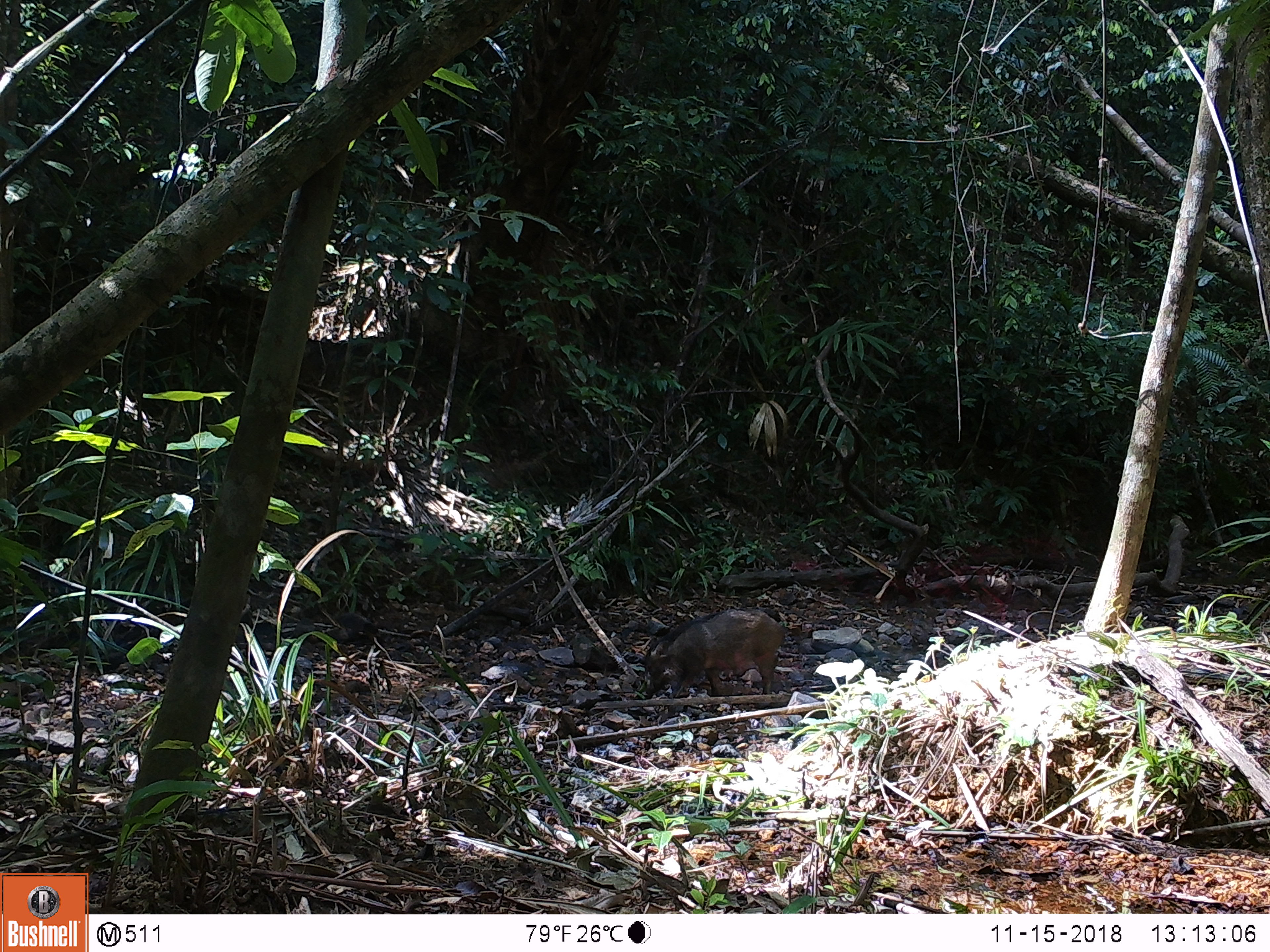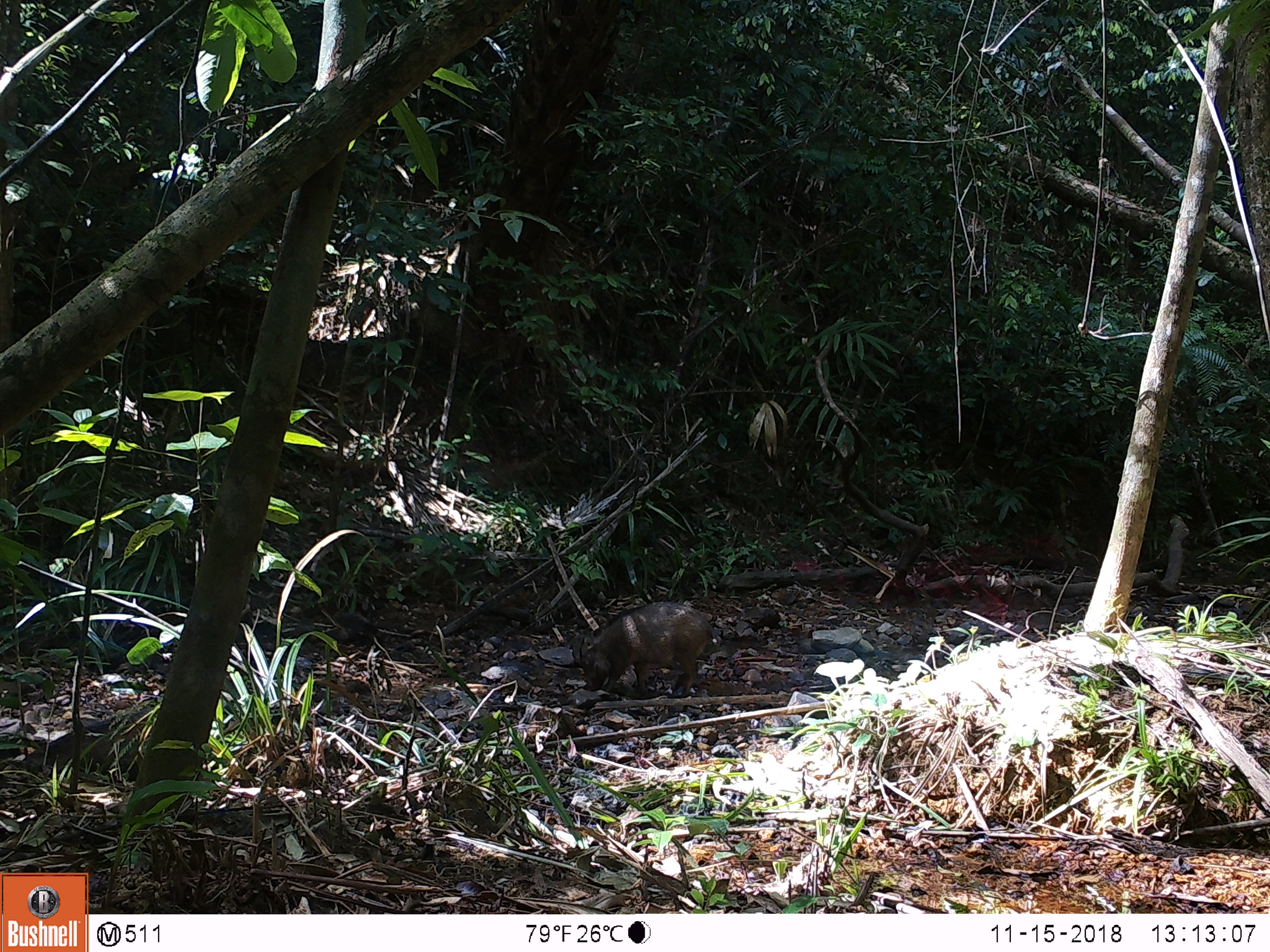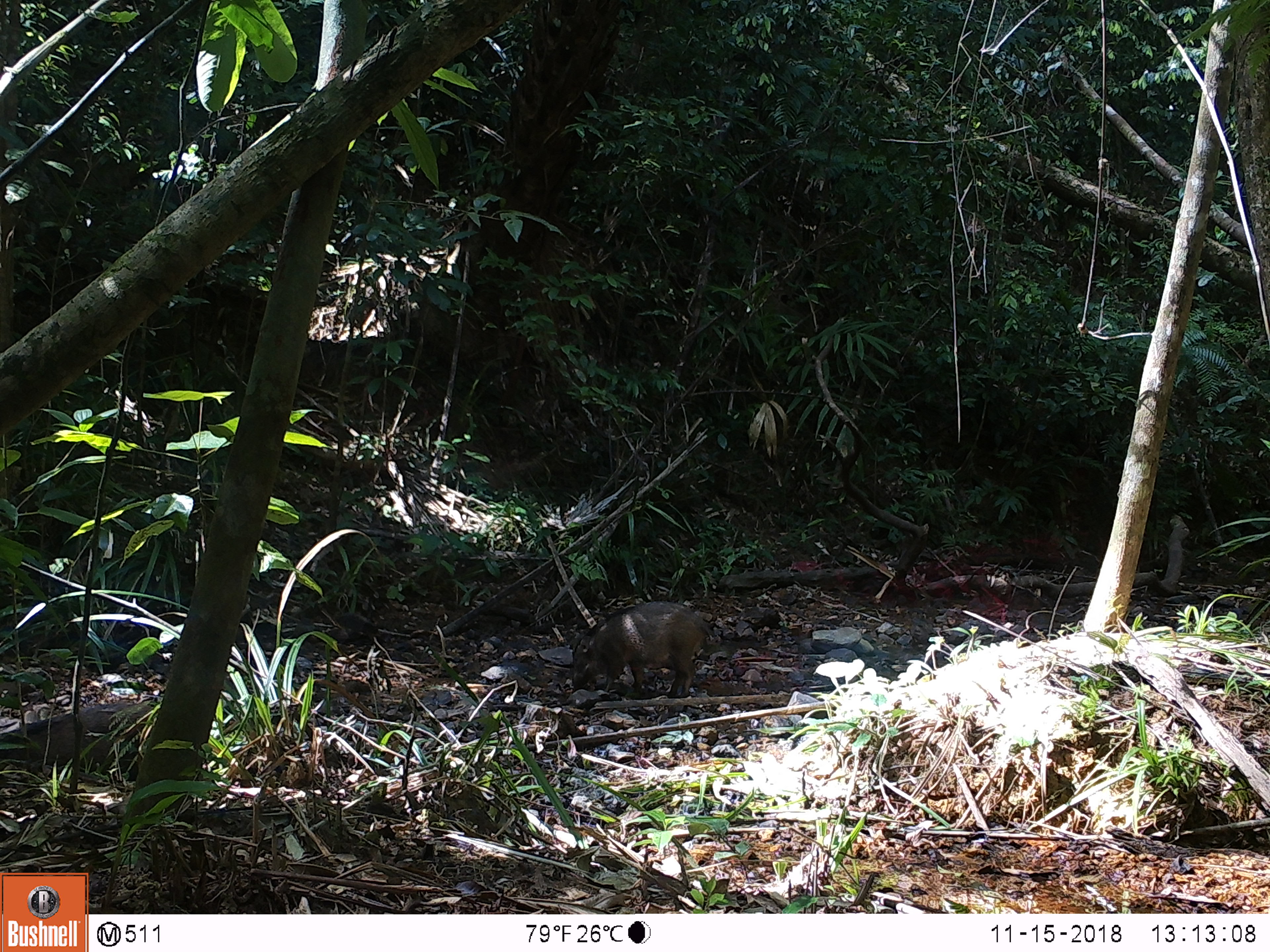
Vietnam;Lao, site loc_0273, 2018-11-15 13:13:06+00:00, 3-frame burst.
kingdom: Animalia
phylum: Chordata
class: Mammalia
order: Artiodactyla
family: Suidae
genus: Sus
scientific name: Sus scrofa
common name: eurasian wild pig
Eurasian wild pig (Sus scrofa). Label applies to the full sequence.